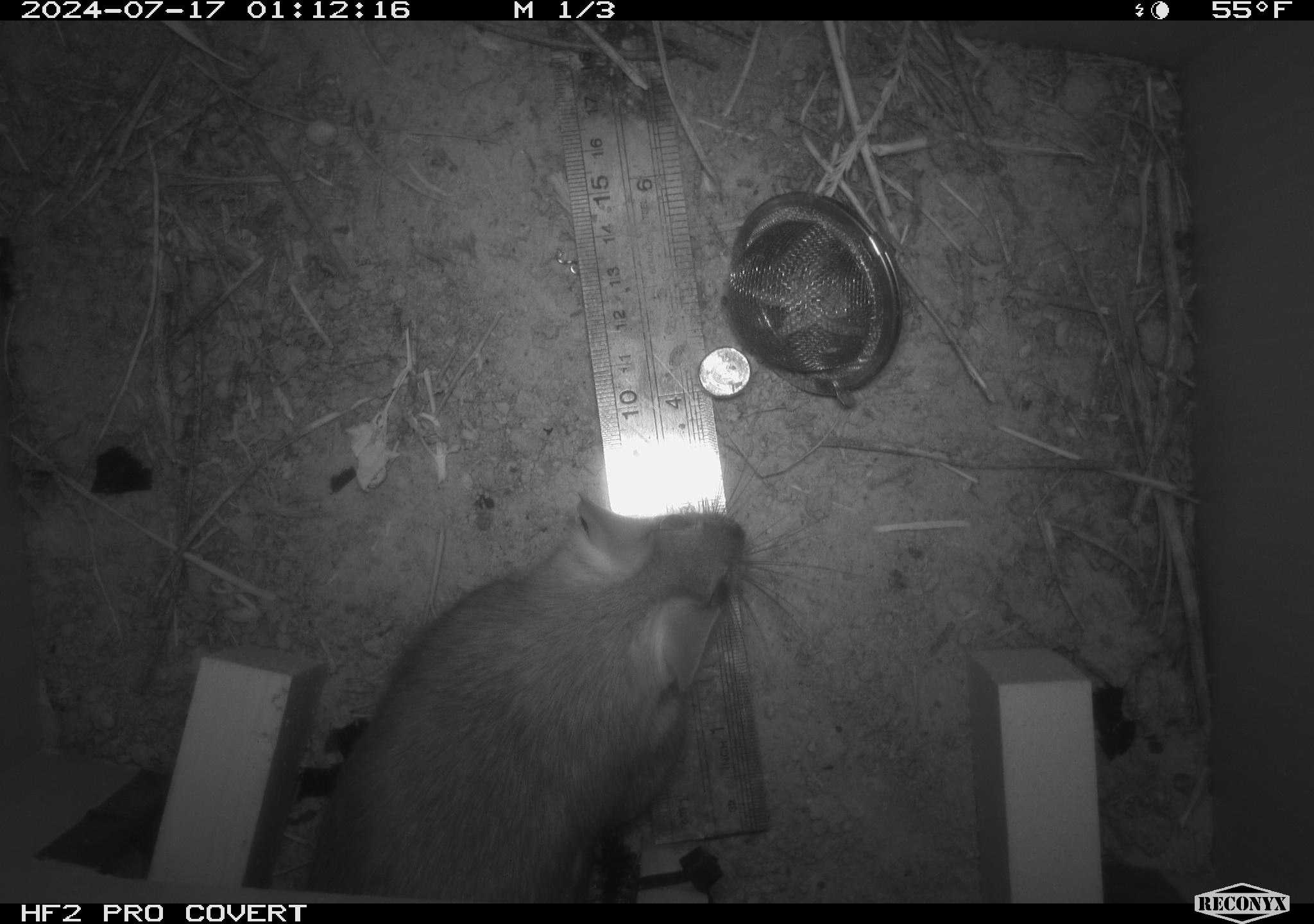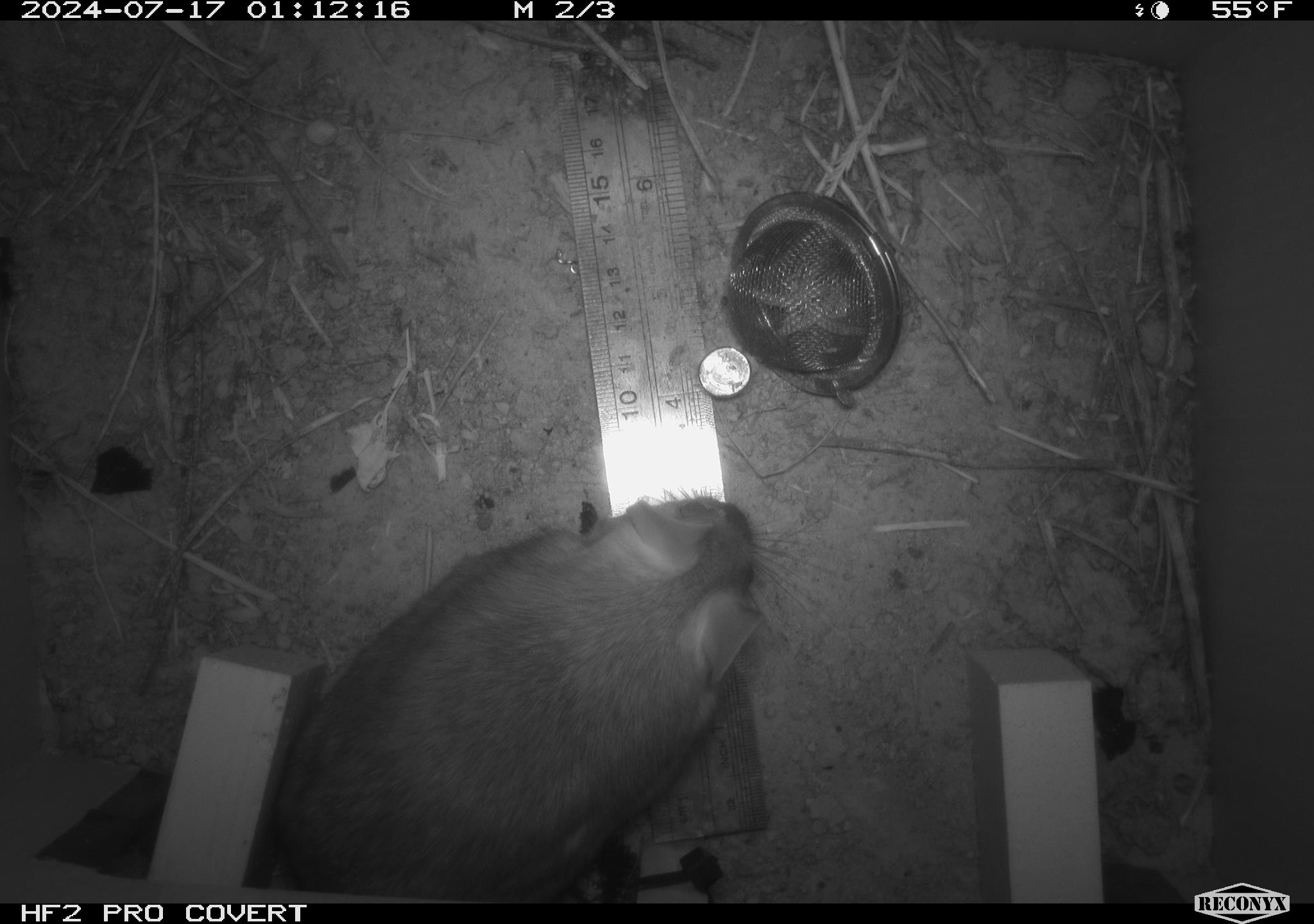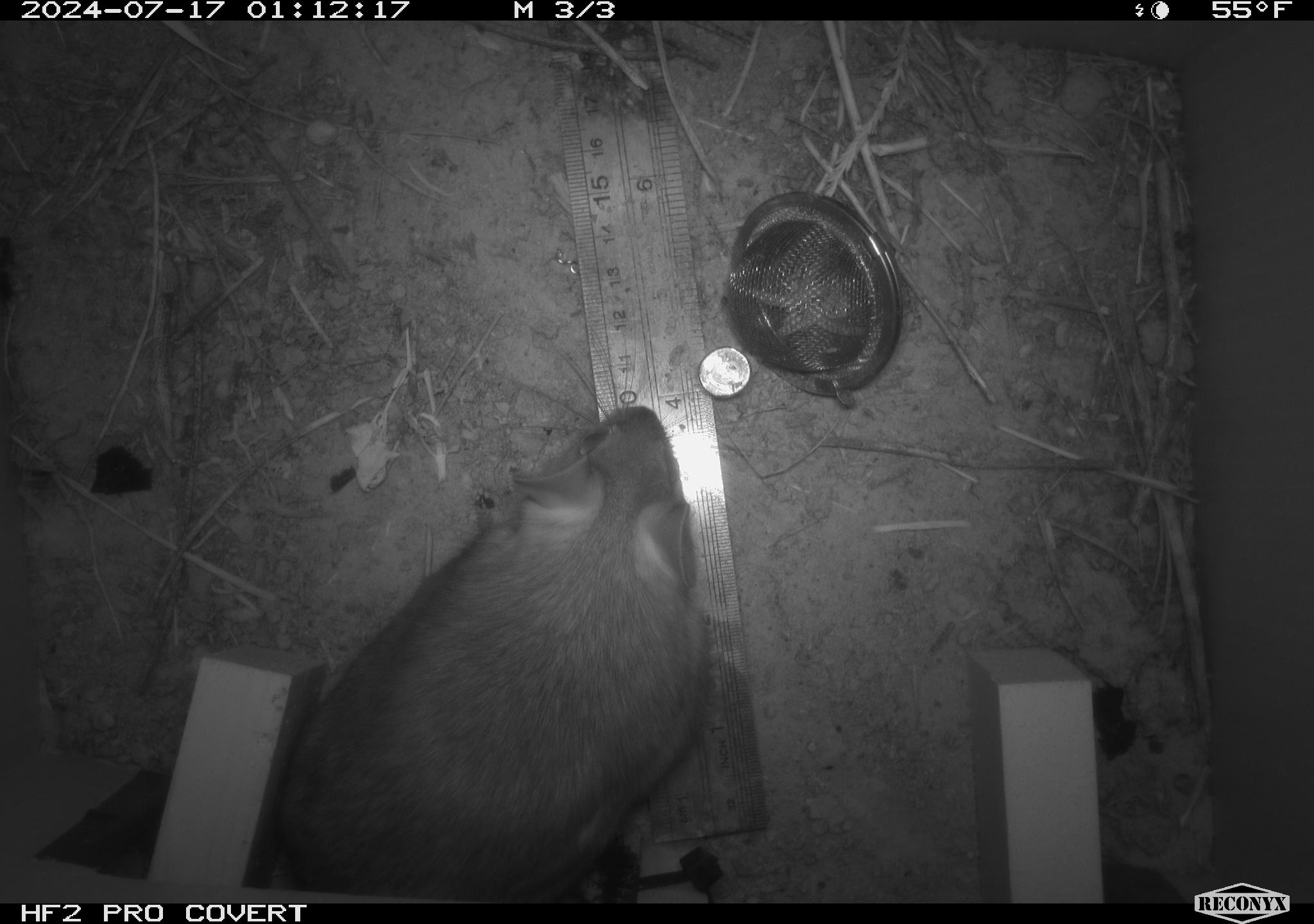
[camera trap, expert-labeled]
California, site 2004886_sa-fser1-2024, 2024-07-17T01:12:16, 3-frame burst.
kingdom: Animalia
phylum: Chordata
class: Mammalia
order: Rodentia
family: Cricetidae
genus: Neotoma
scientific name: Neotoma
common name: pack rat or woodrat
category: neotoma species